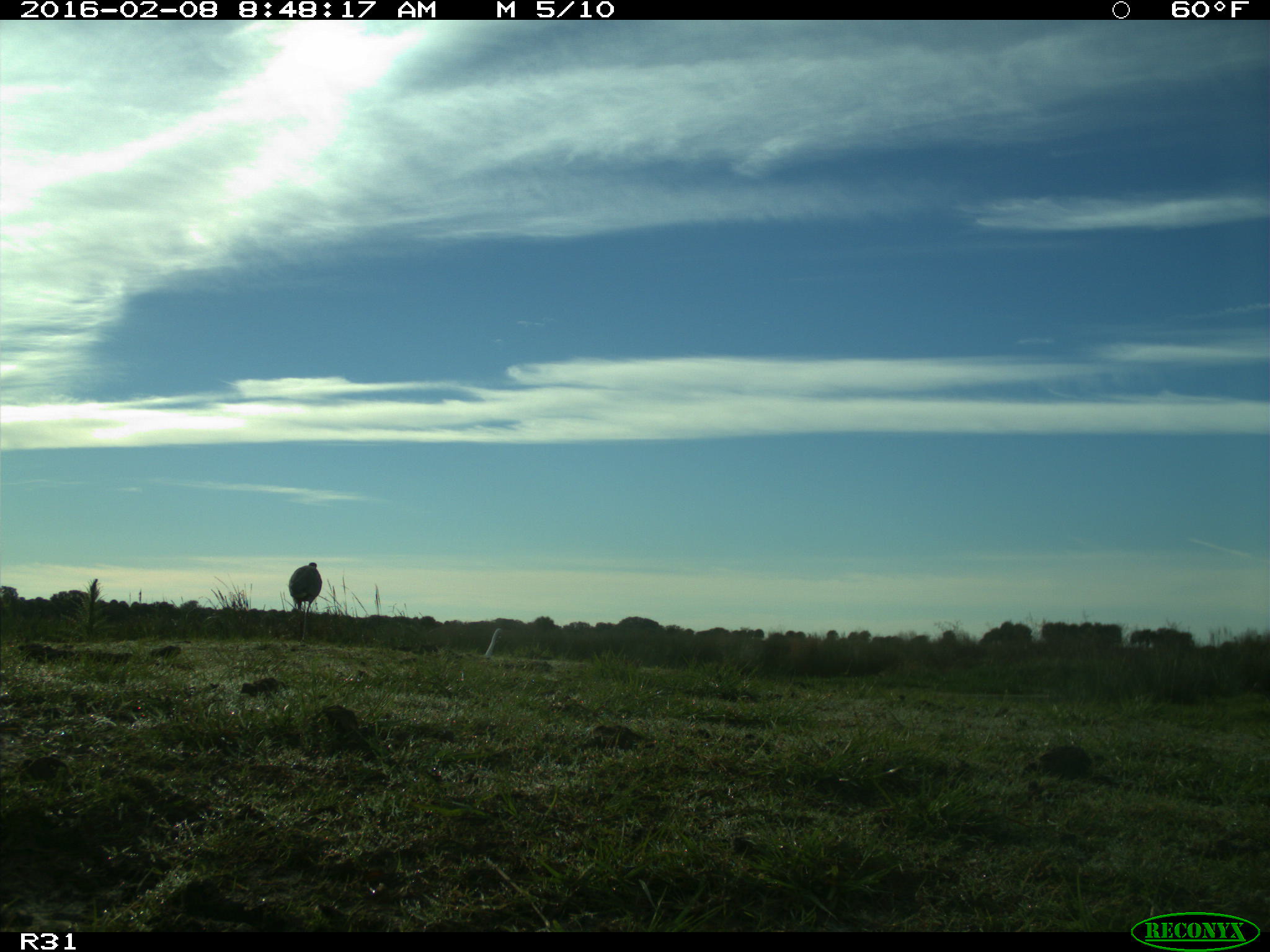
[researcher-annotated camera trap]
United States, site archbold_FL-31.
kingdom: Animalia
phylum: Chordata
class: Aves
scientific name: Aves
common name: birds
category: unidentified bird